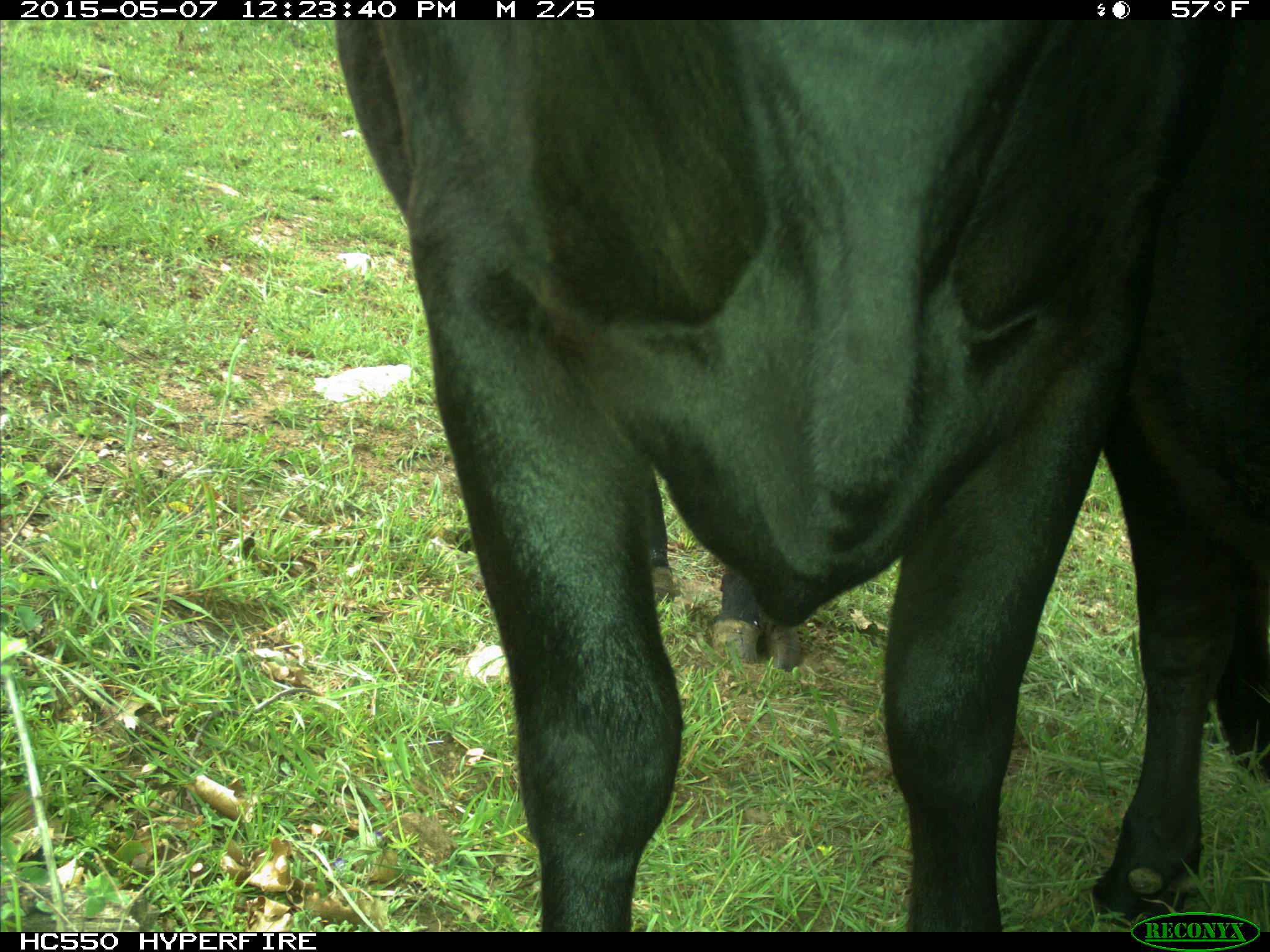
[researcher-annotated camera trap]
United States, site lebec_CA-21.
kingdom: Animalia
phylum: Chordata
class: Mammalia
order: Artiodactyla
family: Bovidae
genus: Bos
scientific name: Bos taurus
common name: domestic cow